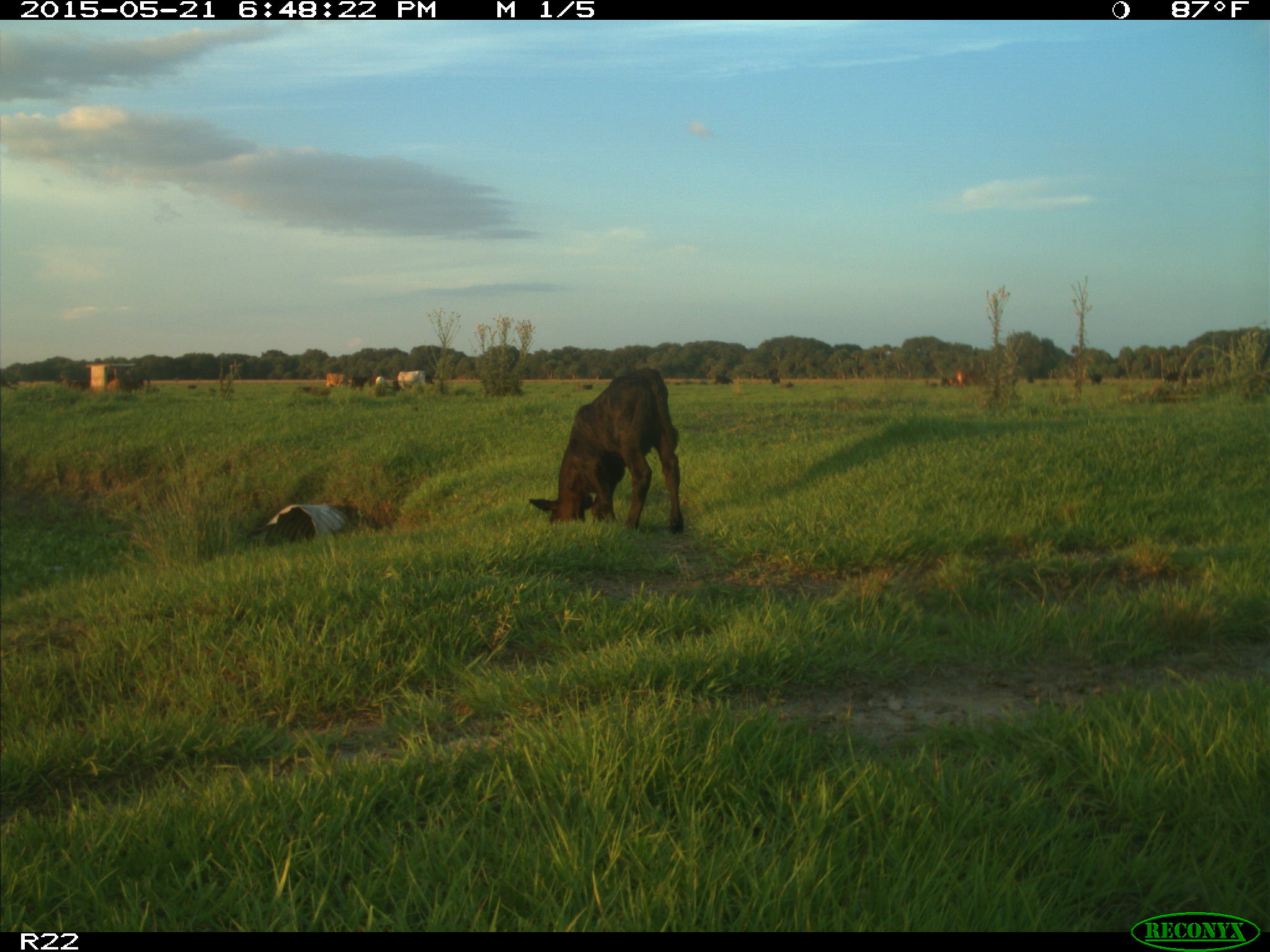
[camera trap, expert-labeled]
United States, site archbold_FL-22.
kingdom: Animalia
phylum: Chordata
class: Mammalia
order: Artiodactyla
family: Bovidae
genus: Bos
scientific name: Bos taurus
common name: domestic cow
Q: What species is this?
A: Bos taurus (domestic cow).